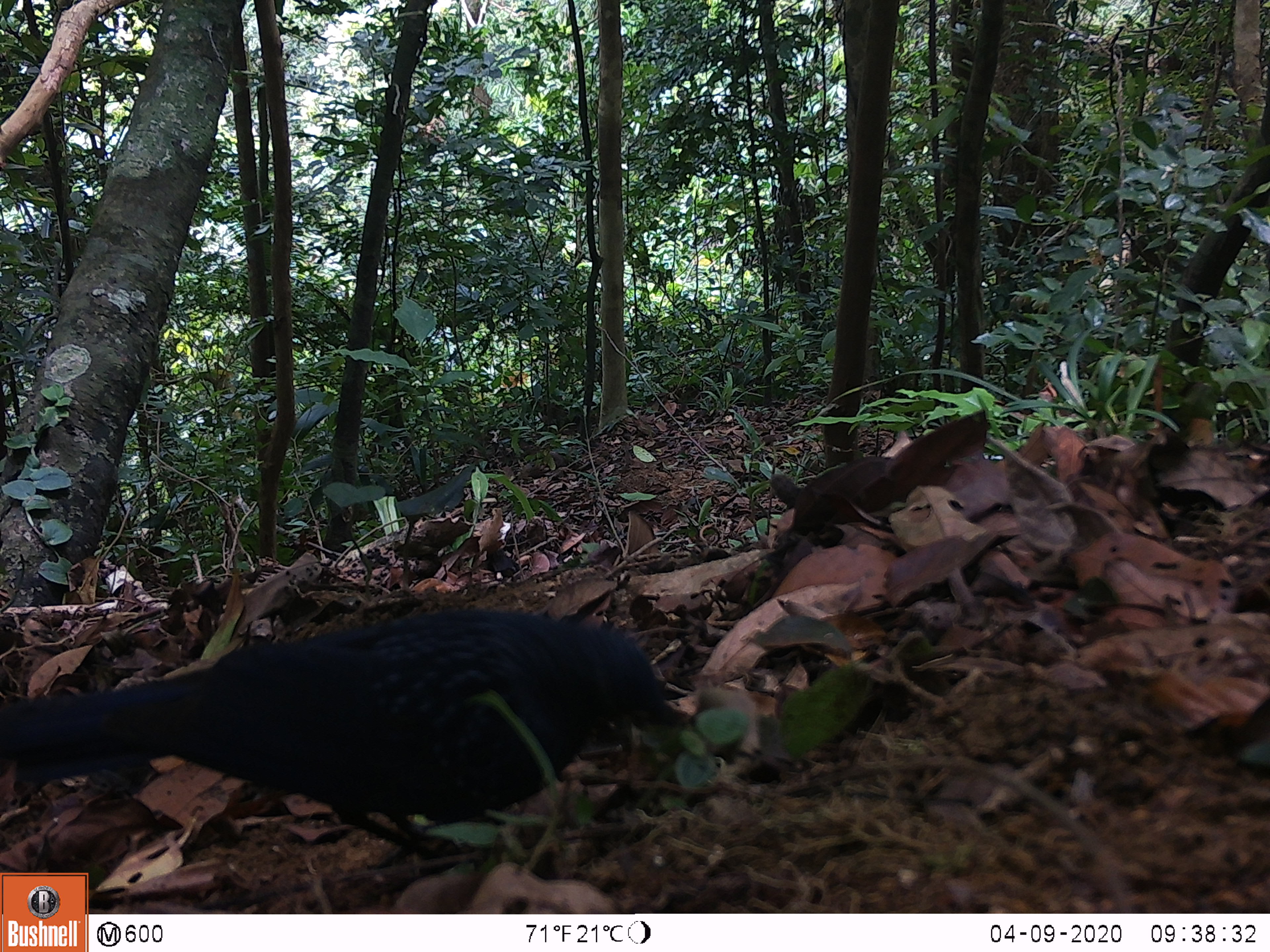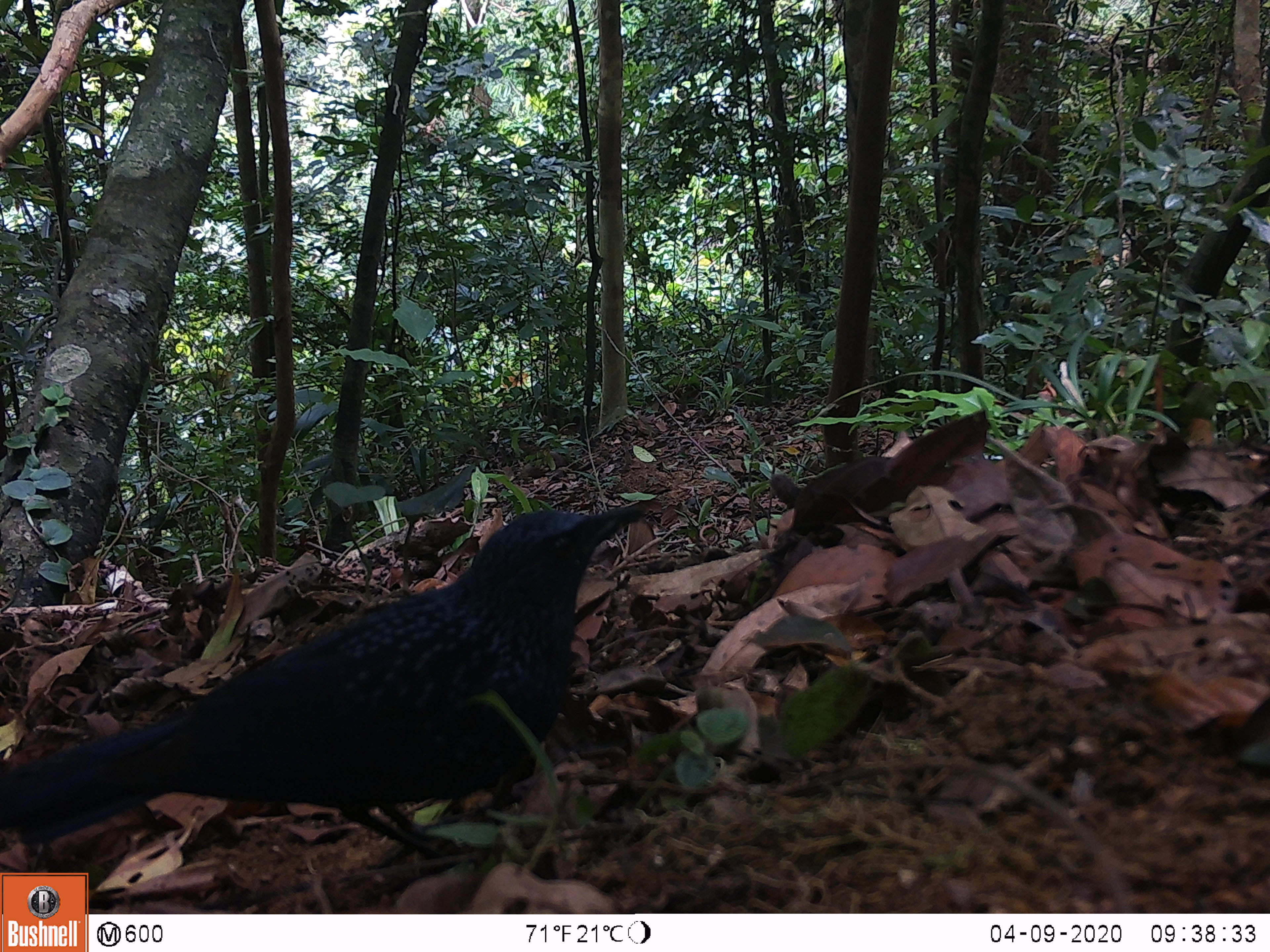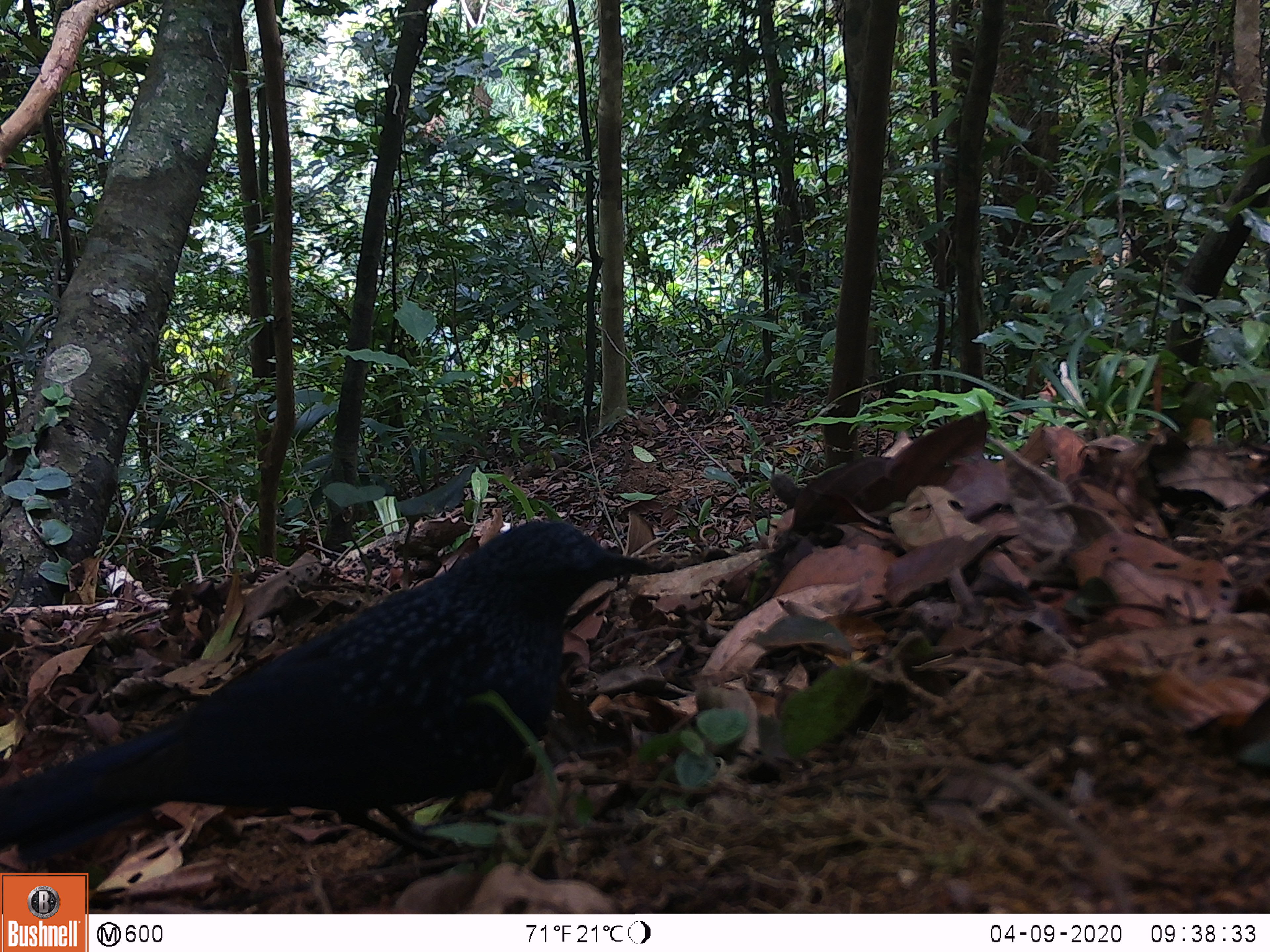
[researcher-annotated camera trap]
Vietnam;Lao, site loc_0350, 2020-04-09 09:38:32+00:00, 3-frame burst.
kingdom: Animalia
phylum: Chordata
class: Aves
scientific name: Aves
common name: bird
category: unidentified bird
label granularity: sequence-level